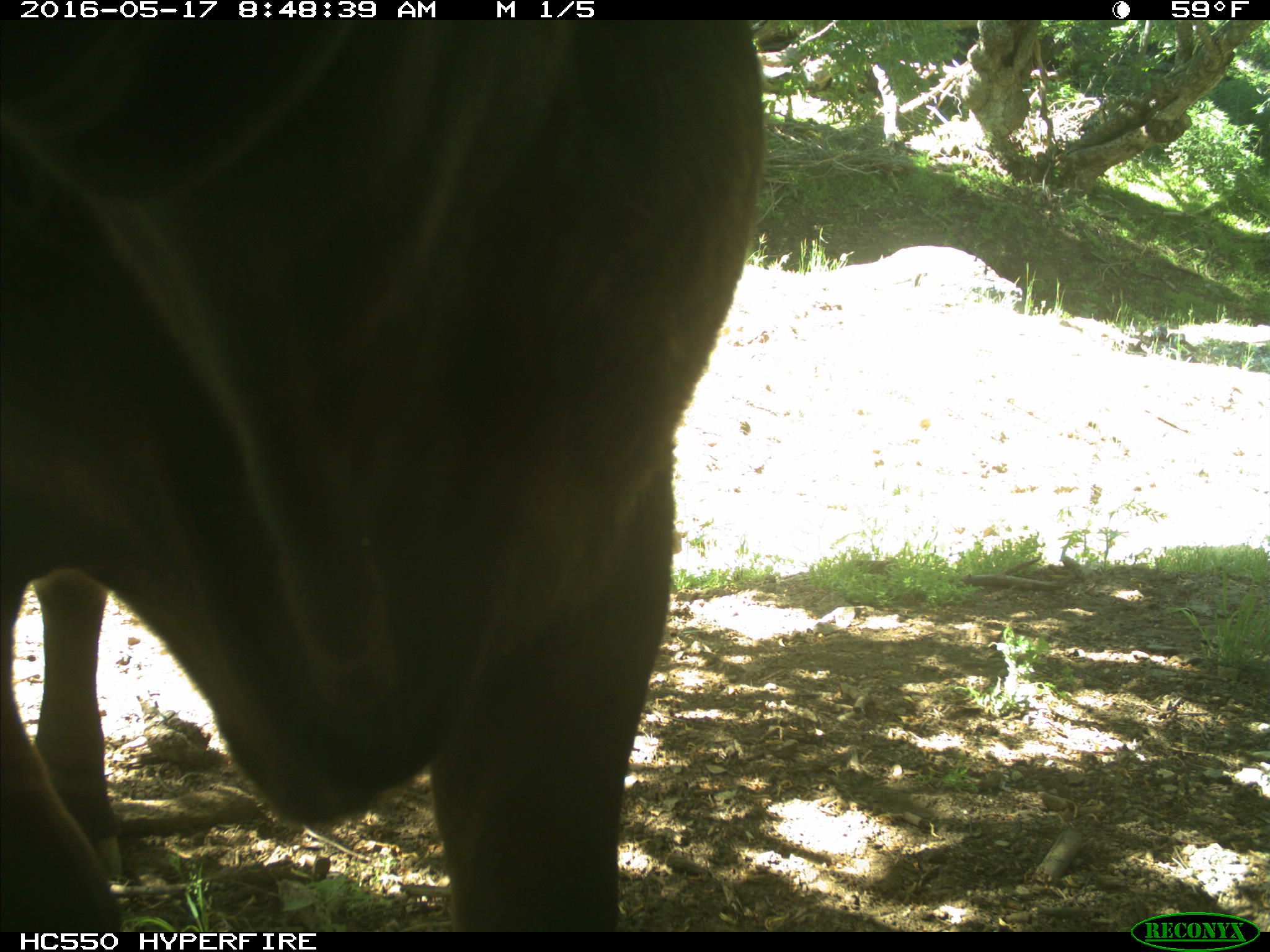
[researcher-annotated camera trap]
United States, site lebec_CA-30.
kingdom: Animalia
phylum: Chordata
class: Mammalia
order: Artiodactyla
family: Bovidae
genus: Bos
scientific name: Bos taurus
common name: domestic cow